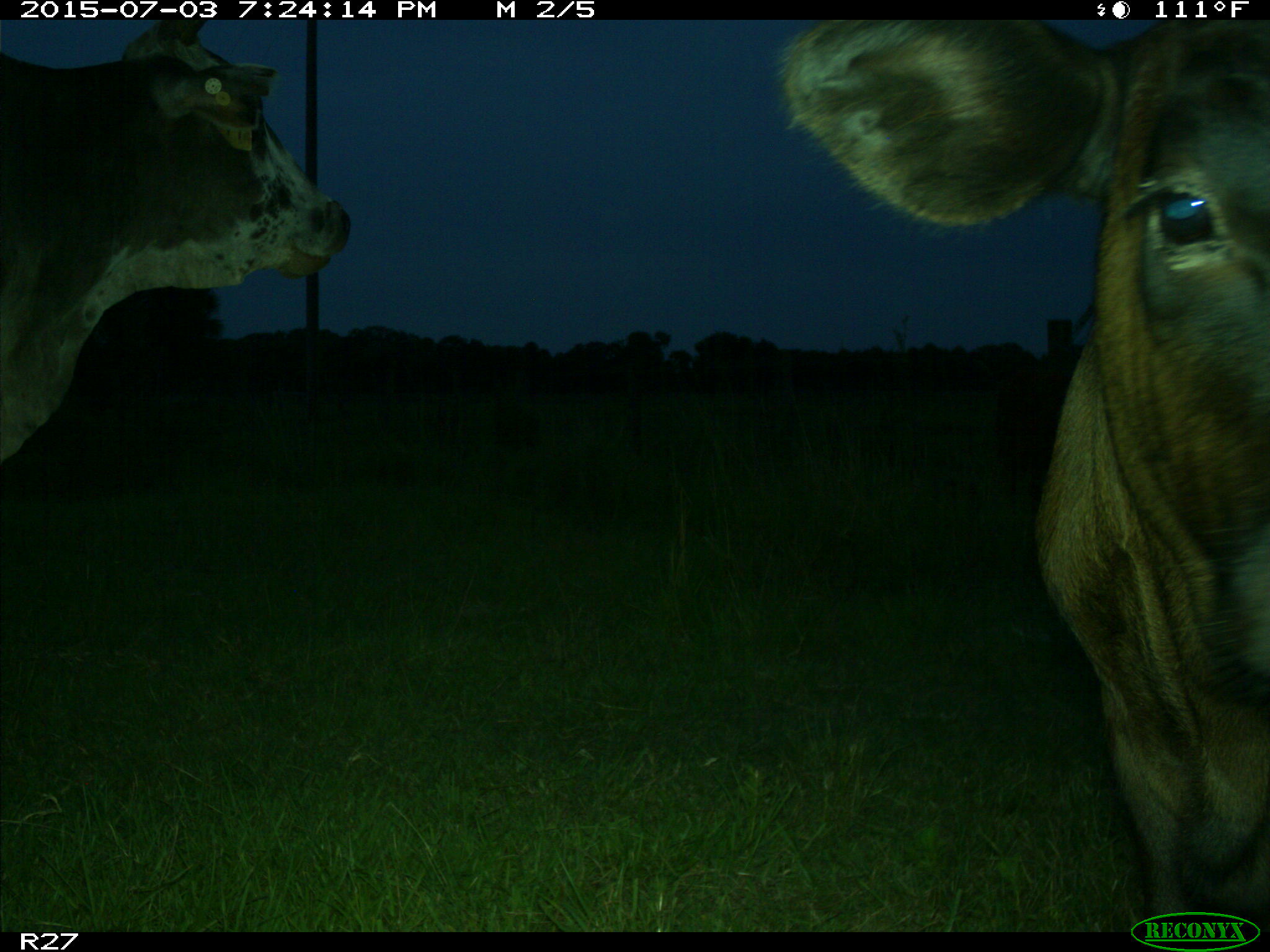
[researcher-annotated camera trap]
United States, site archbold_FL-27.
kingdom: Animalia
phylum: Chordata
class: Mammalia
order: Artiodactyla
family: Bovidae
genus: Bos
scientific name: Bos taurus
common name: domestic cow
Bos taurus (domestic cow).